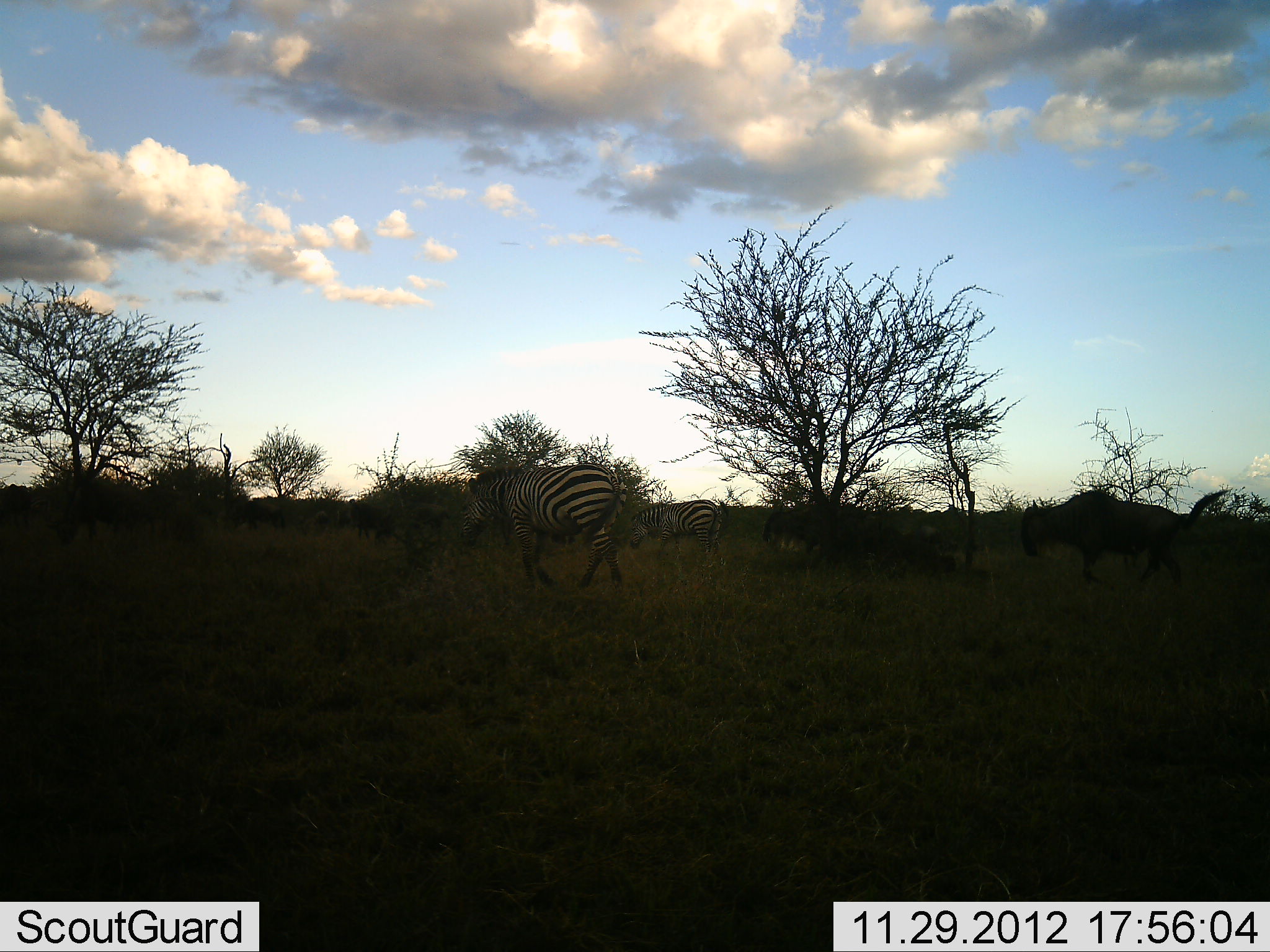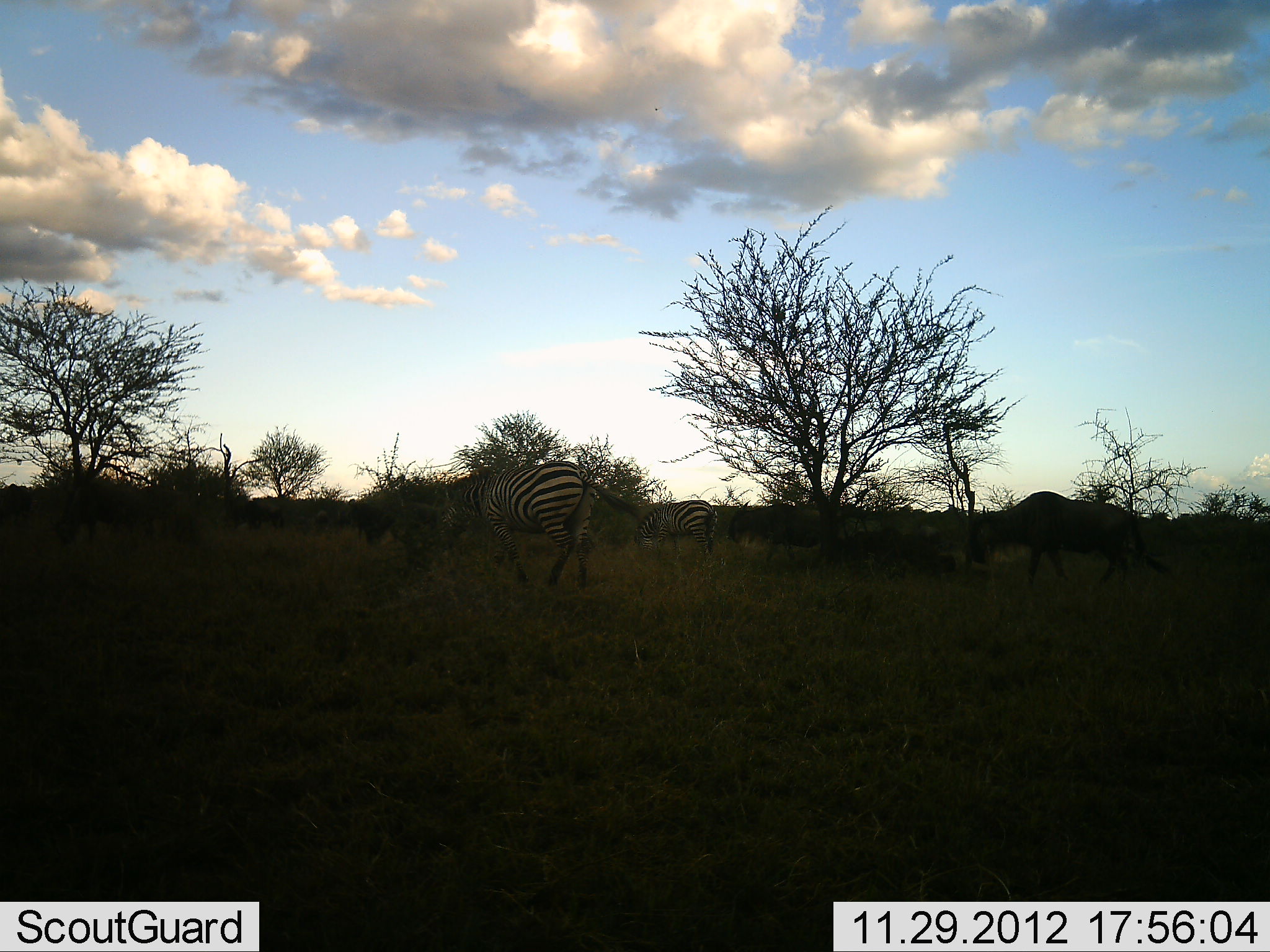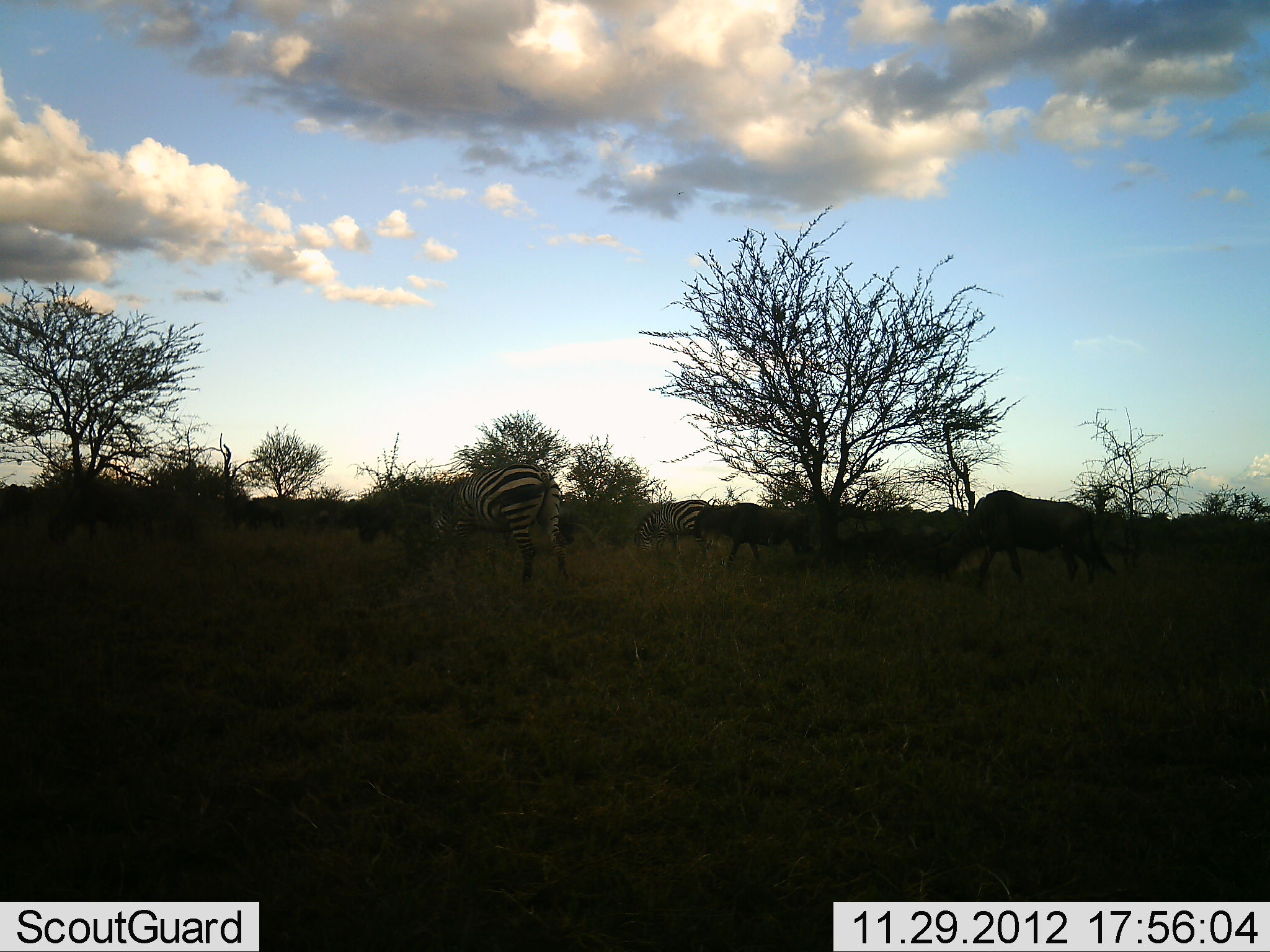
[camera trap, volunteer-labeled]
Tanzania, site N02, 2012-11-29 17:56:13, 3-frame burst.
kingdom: Animalia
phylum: Chordata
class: Mammalia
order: Artiodactyla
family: Bovidae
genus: Connochaetes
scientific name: Connochaetes taurinus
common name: blue wildebeest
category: wildebeest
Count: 2.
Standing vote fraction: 19%.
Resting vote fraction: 0%.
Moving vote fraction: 81%.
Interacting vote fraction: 0%.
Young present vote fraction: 0%.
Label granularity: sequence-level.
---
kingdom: Animalia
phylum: Chordata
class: Mammalia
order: Perissodactyla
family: Equidae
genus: Equus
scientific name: Equus quagga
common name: plains zebra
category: zebra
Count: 2.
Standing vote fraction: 5%.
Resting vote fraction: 0%.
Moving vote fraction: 81%.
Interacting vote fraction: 0%.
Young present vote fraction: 0%.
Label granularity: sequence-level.